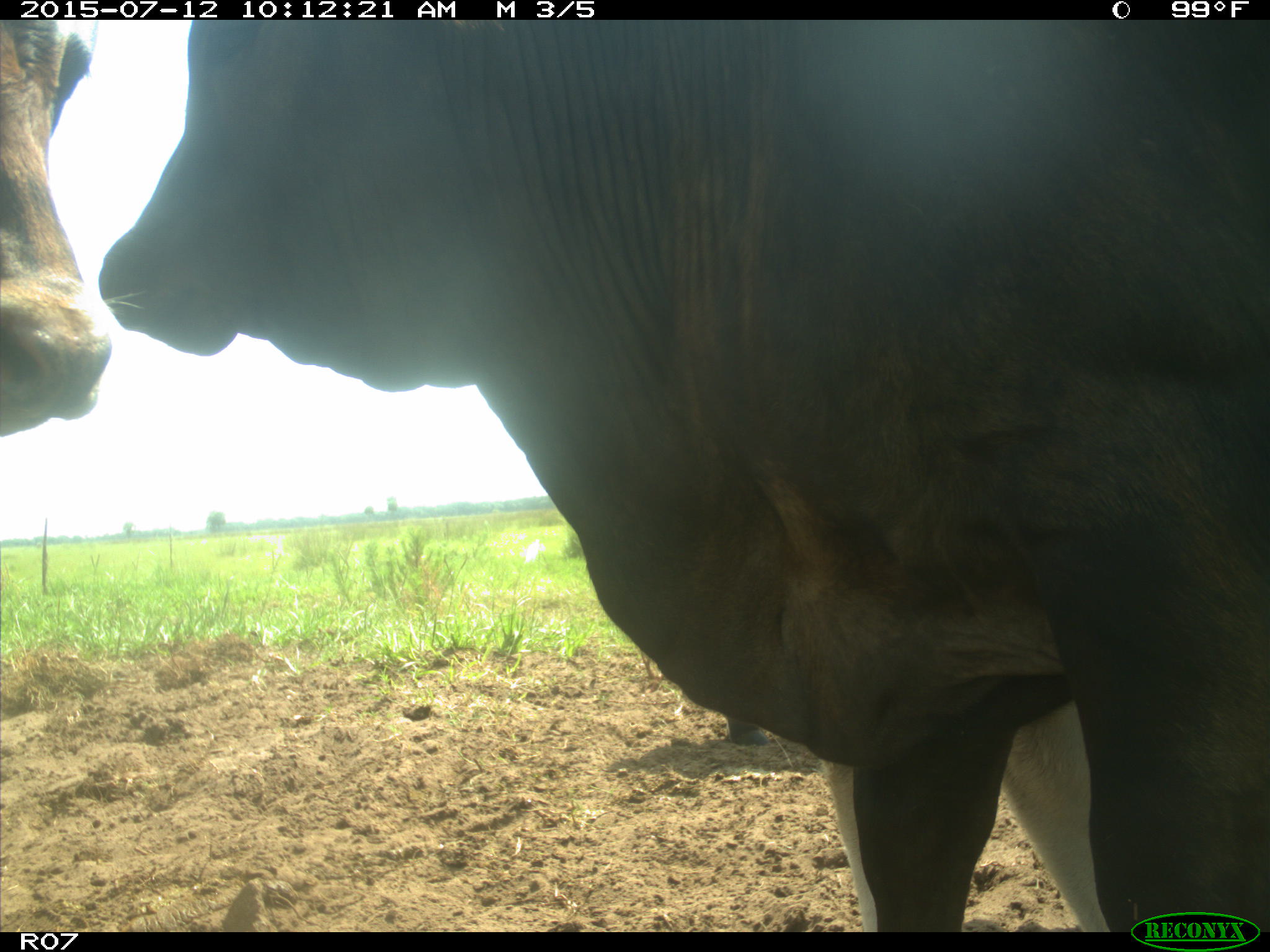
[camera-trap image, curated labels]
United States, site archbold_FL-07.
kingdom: Animalia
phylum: Chordata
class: Mammalia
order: Artiodactyla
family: Bovidae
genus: Bos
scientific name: Bos taurus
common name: domestic cow